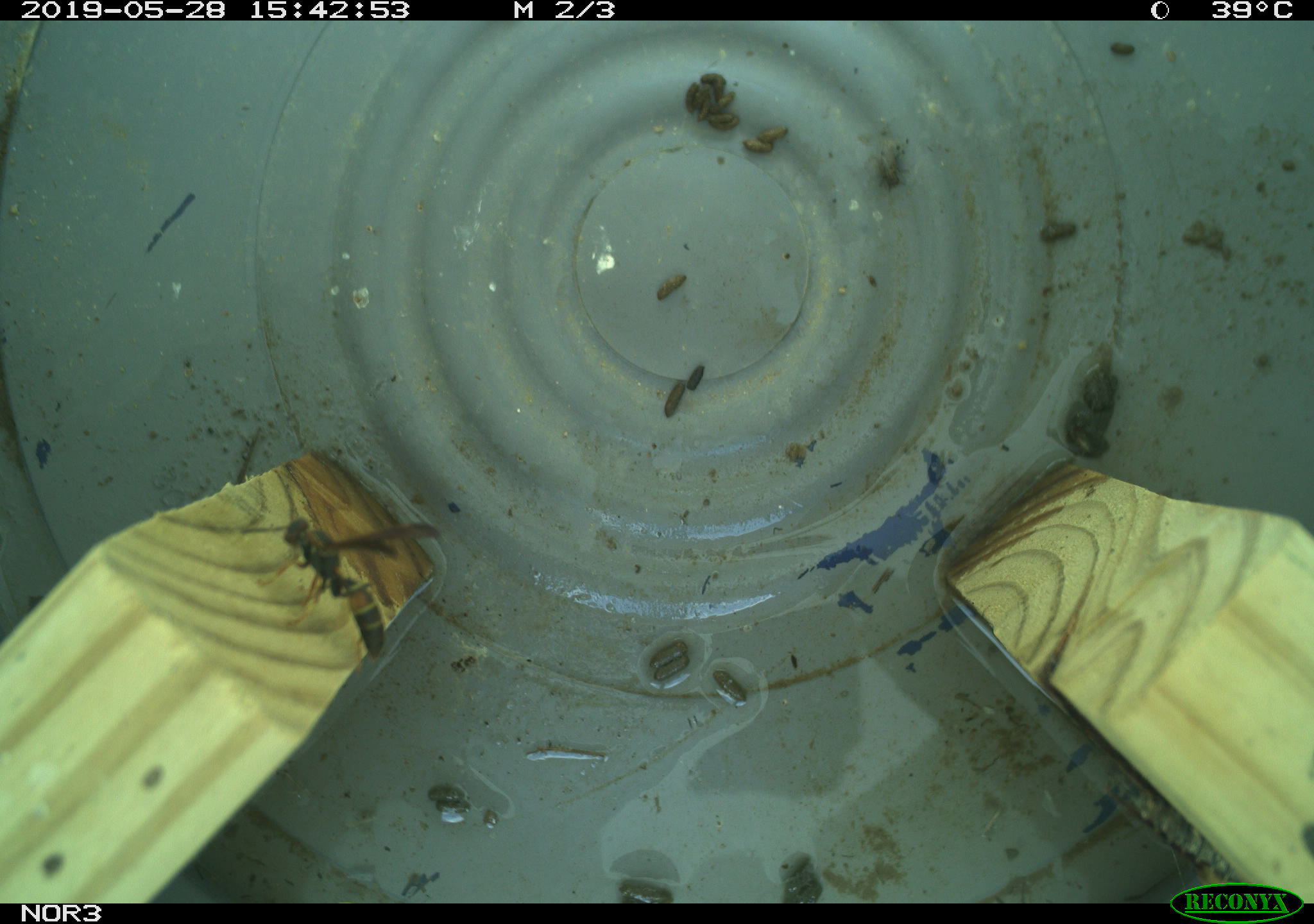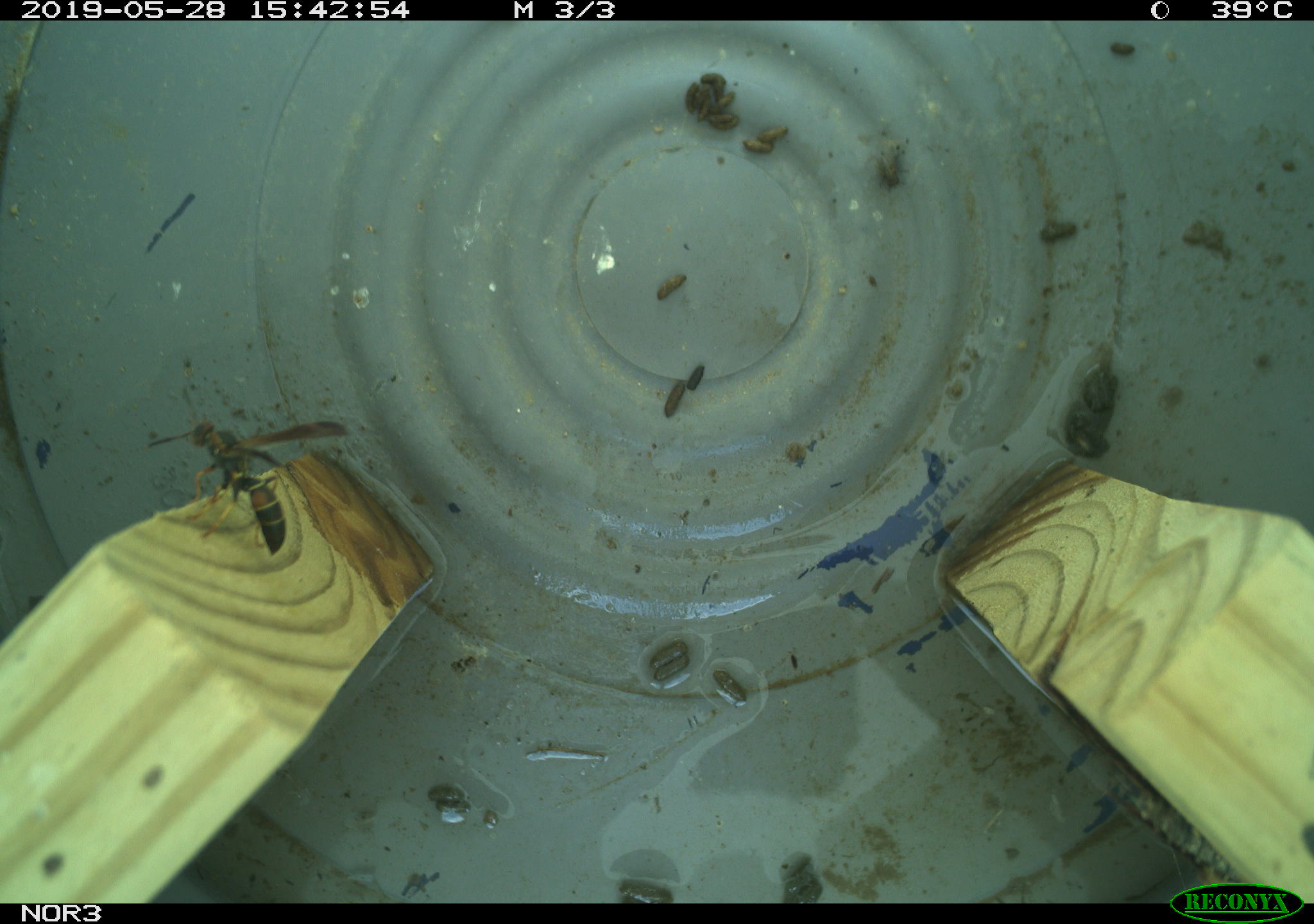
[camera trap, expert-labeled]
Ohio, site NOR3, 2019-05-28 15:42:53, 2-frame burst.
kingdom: Animalia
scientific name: Animalia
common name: animal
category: invertebrate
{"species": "invertebrate (animal) (Animalia)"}